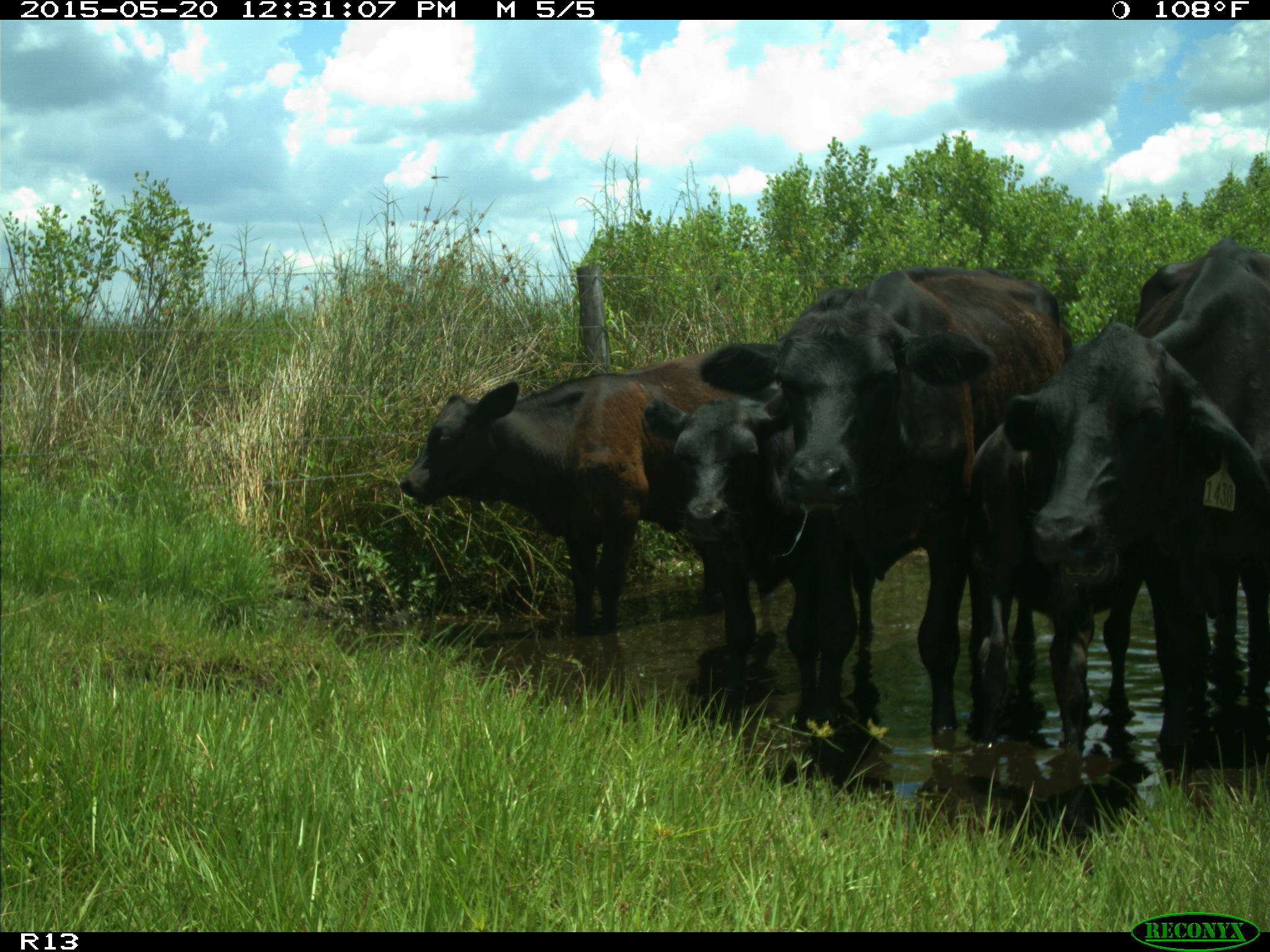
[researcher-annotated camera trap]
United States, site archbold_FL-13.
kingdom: Animalia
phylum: Chordata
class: Mammalia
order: Artiodactyla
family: Bovidae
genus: Bos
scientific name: Bos taurus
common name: domestic cow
Bos taurus (domestic cow).